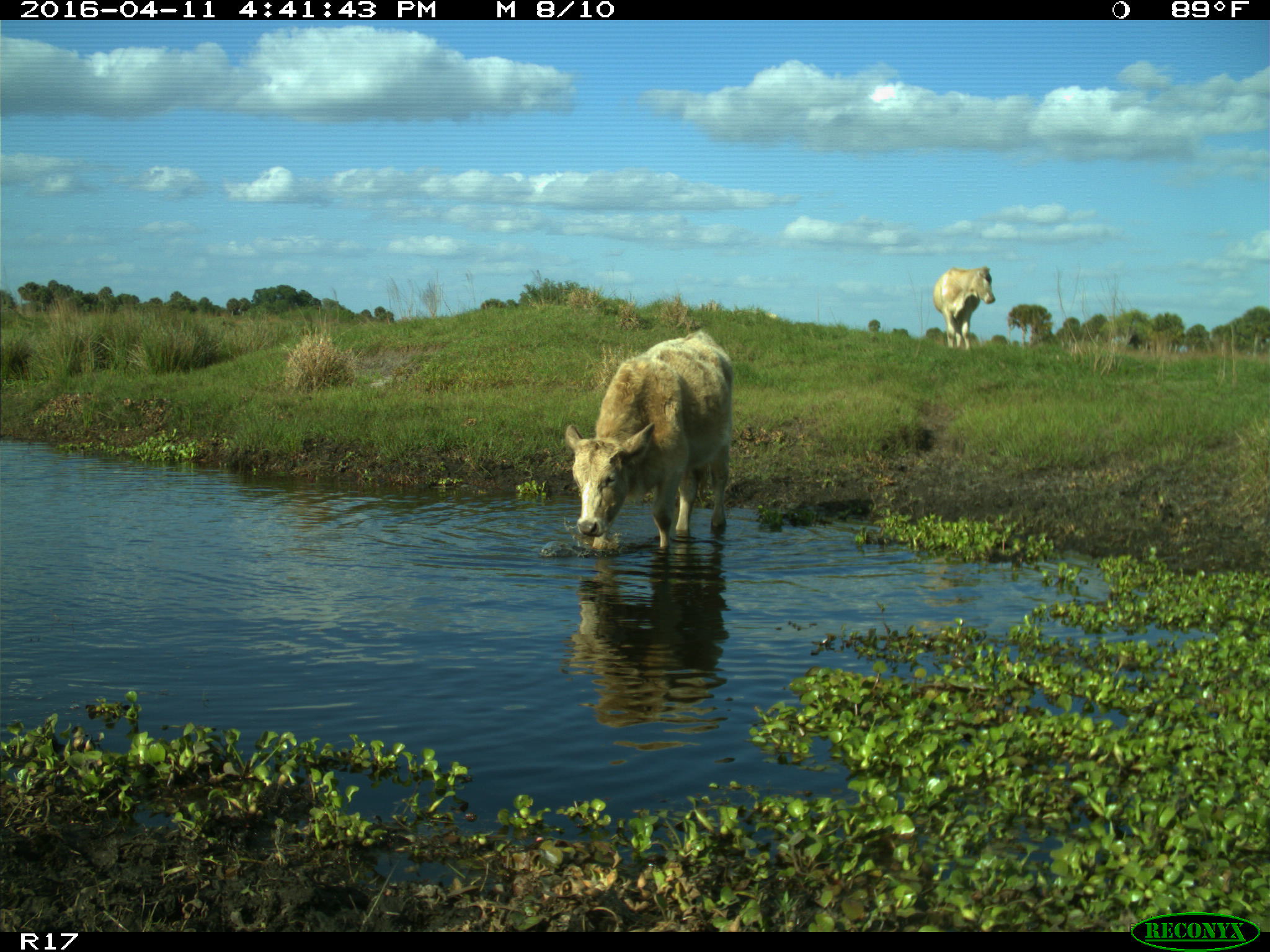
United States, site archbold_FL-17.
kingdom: Animalia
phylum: Chordata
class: Mammalia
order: Artiodactyla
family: Bovidae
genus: Bos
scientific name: Bos taurus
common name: domestic cow